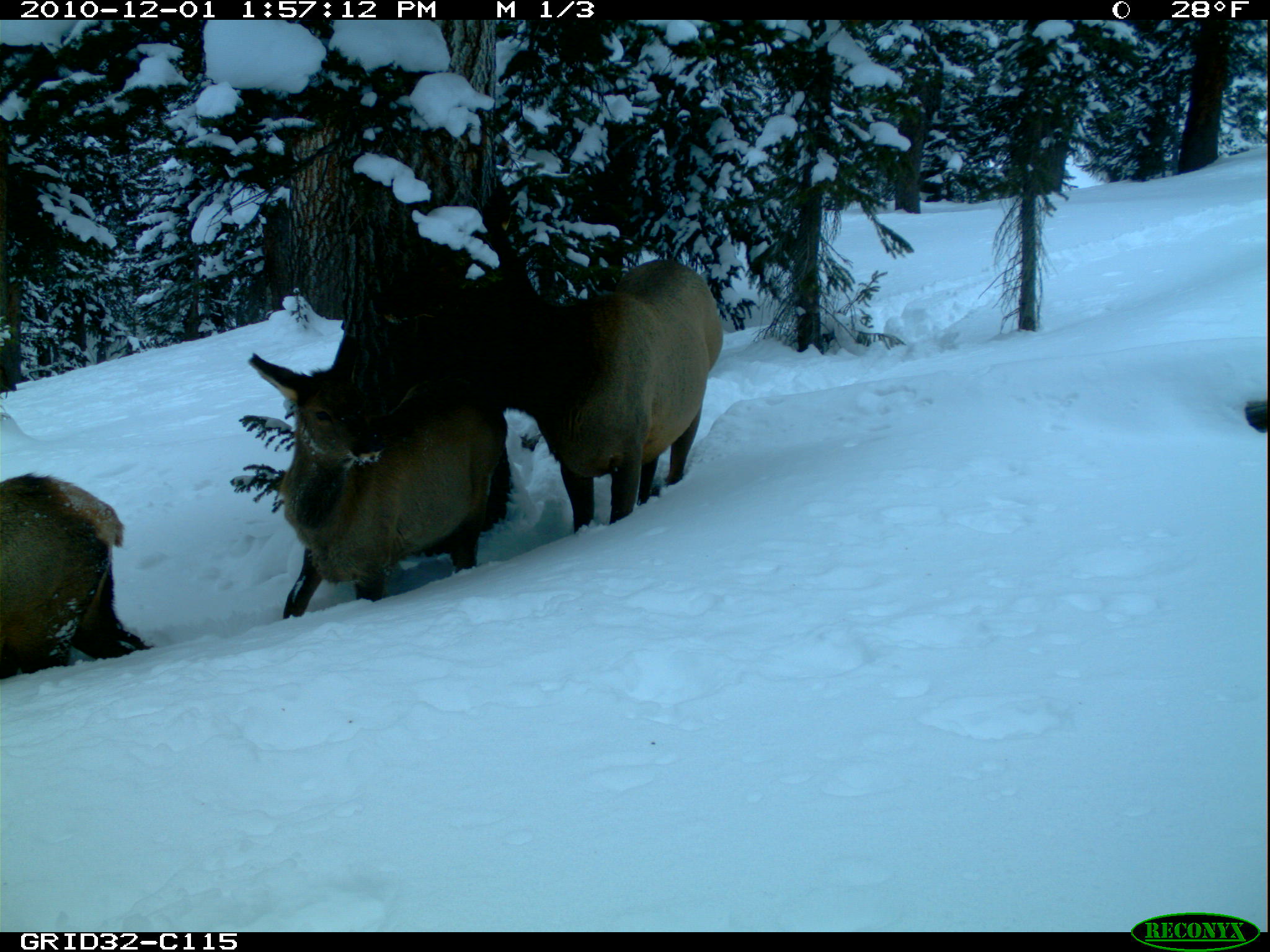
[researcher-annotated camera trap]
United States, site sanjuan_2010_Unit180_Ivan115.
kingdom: Animalia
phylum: Chordata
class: Mammalia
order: Artiodactyla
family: Cervidae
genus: Cervus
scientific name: Cervus elaphus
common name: red deer